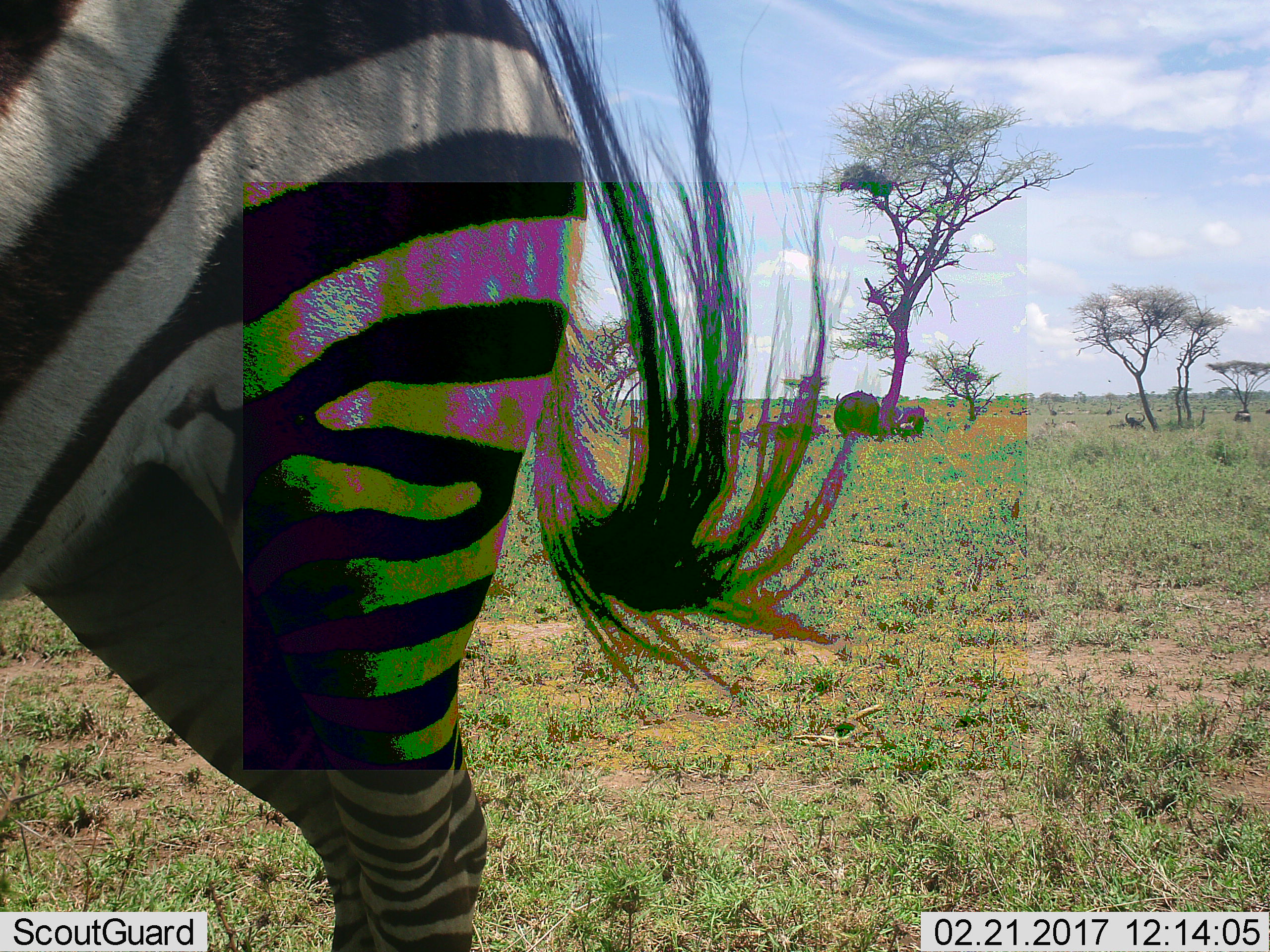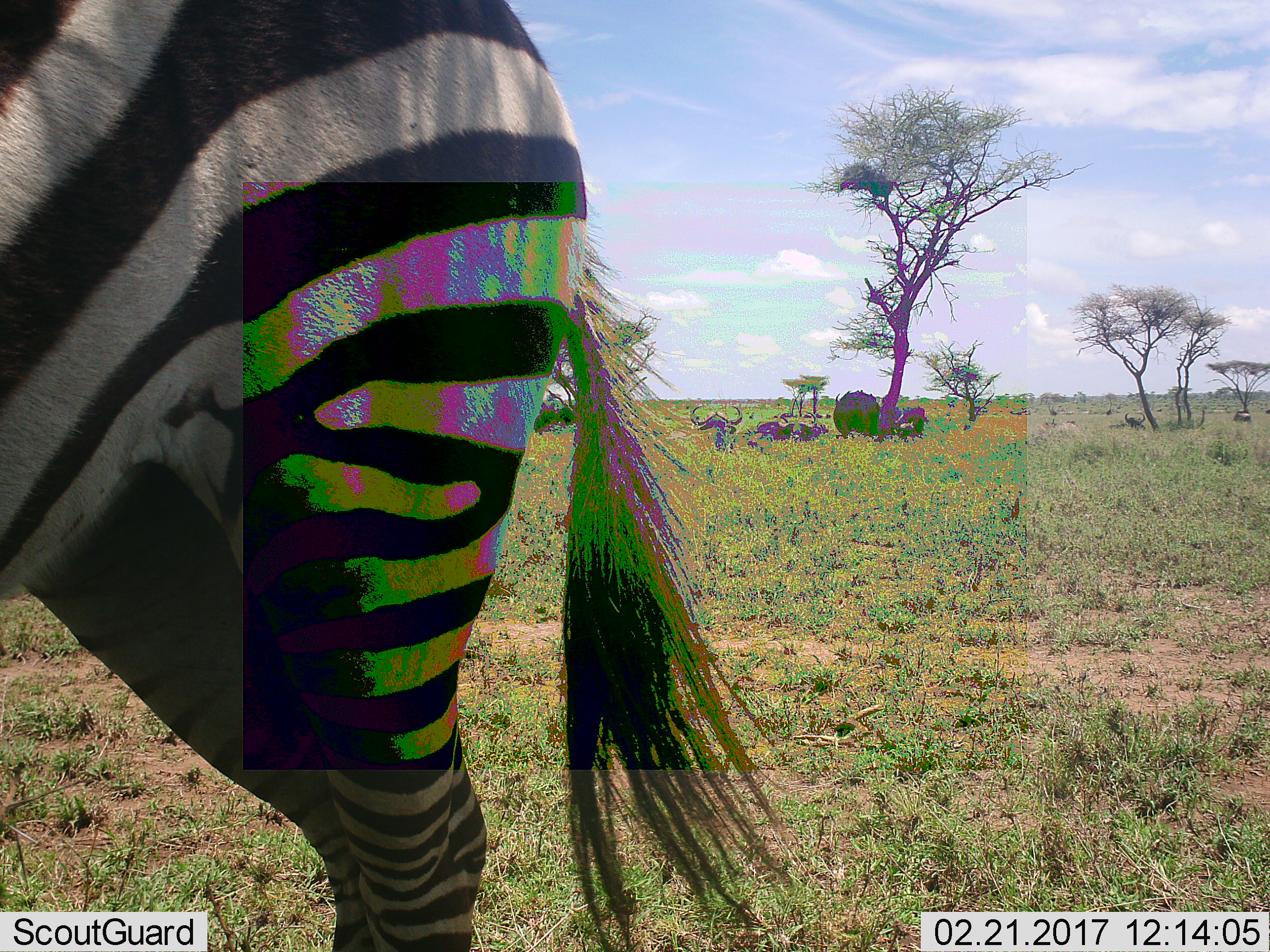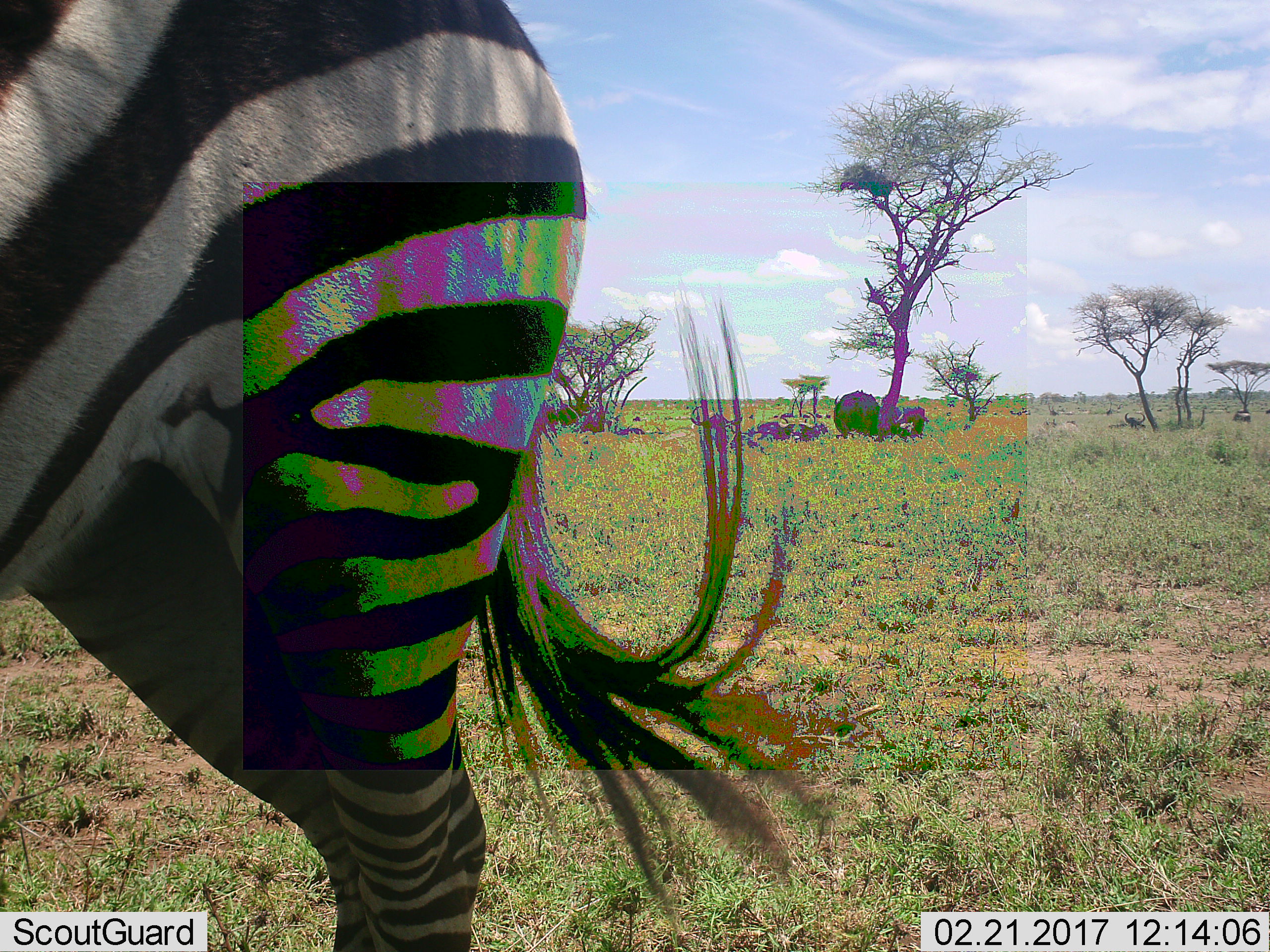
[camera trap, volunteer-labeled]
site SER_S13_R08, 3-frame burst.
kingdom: Animalia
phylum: Chordata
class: Mammalia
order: Perissodactyla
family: Equidae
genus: Equus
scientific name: Equus quagga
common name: plains zebra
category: zebraplains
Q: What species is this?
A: Zebraplains (plains zebra) (Equus quagga).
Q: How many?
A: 1.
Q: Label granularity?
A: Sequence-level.